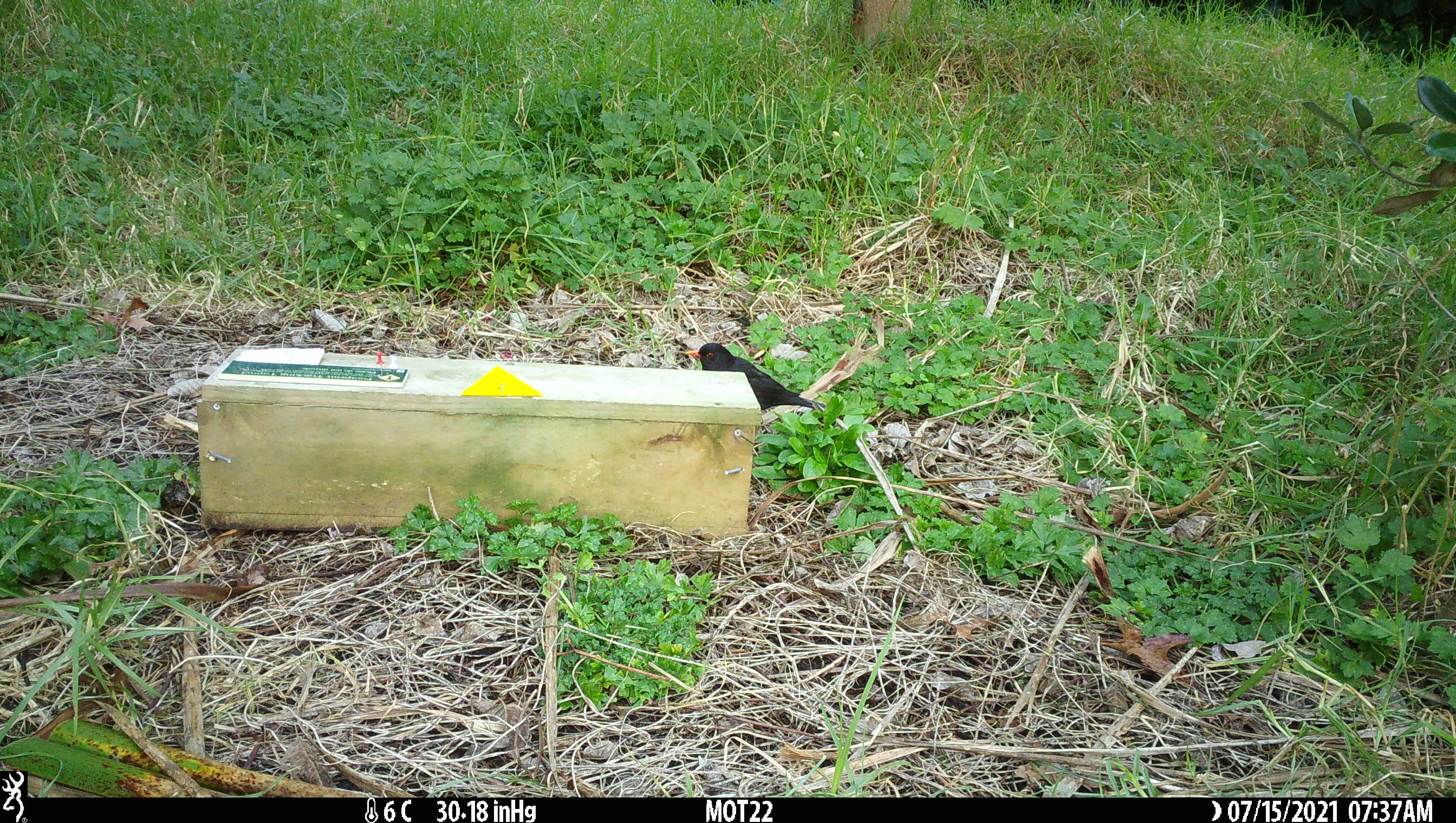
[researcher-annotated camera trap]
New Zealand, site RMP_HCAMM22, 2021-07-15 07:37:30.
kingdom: Animalia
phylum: Chordata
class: Aves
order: Passeriformes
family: Turdidae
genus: Turdus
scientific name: Turdus merula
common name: eurasian blackbird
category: blackbird